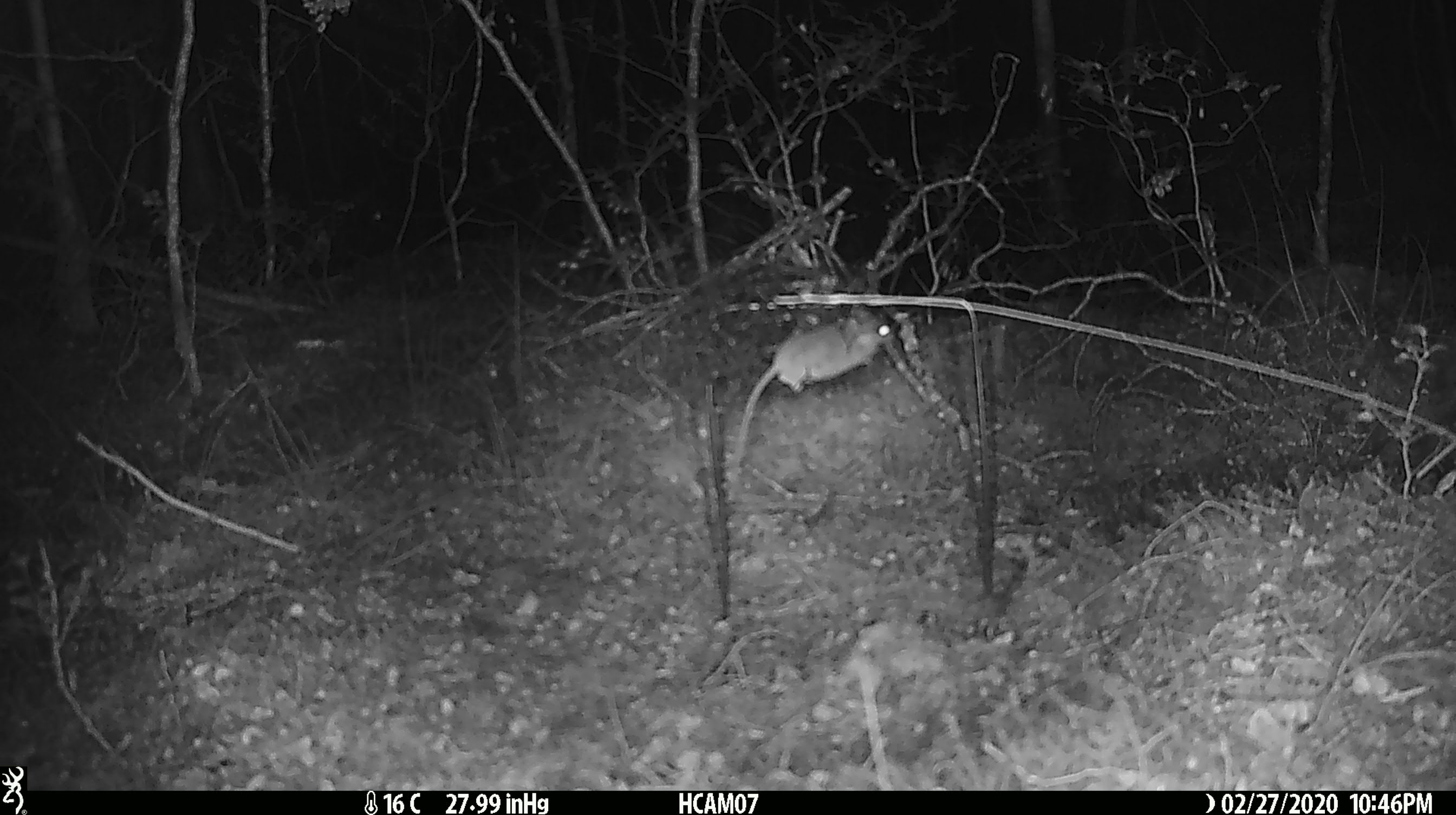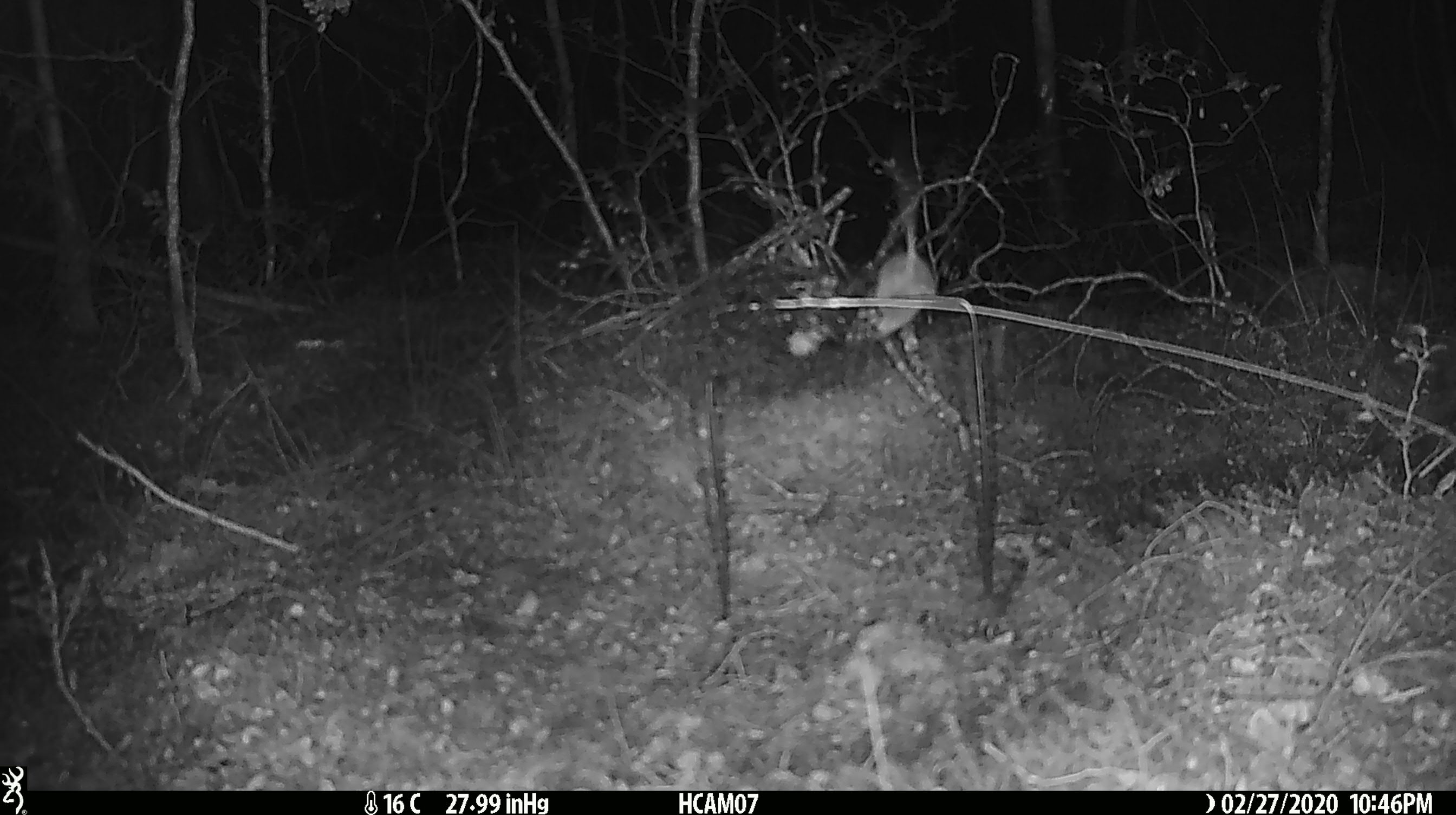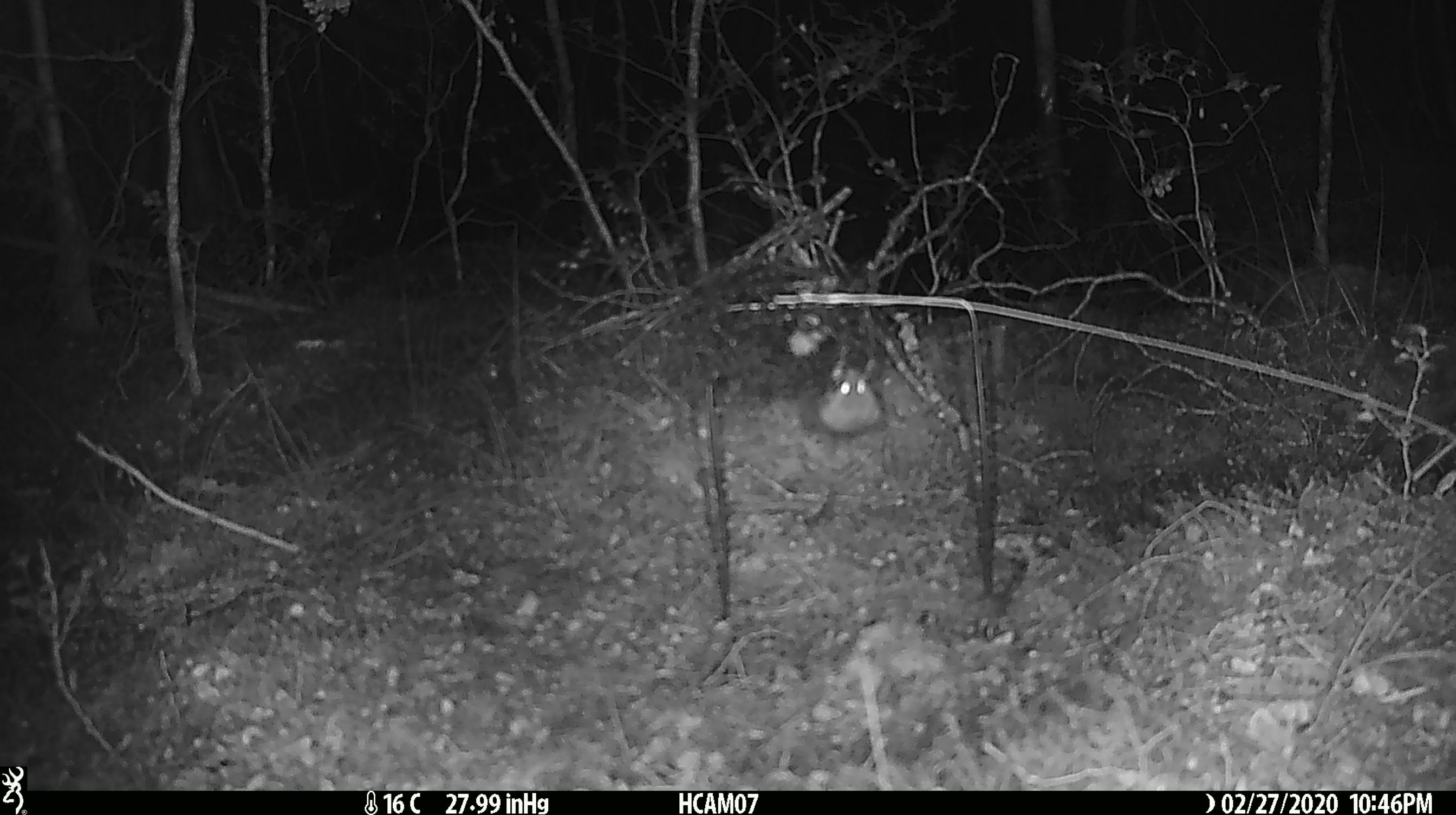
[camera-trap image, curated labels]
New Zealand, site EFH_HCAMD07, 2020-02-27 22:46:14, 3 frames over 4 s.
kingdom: Animalia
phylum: Chordata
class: Mammalia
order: Rodentia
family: Muridae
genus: Mus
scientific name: Mus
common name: mouse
Mouse (Mus).